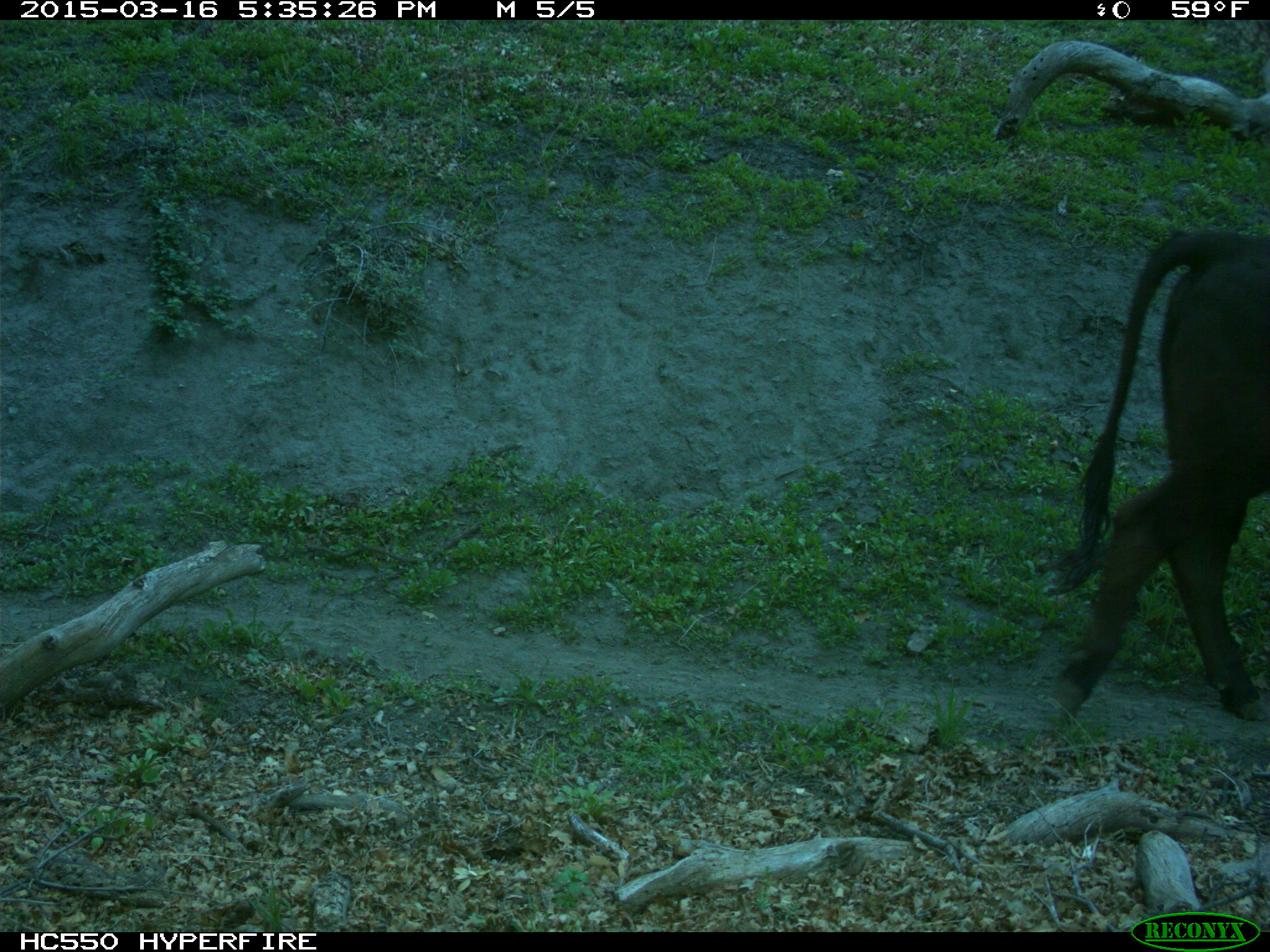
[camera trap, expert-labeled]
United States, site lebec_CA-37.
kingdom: Animalia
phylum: Chordata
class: Mammalia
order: Artiodactyla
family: Bovidae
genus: Bos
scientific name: Bos taurus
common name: domestic cow